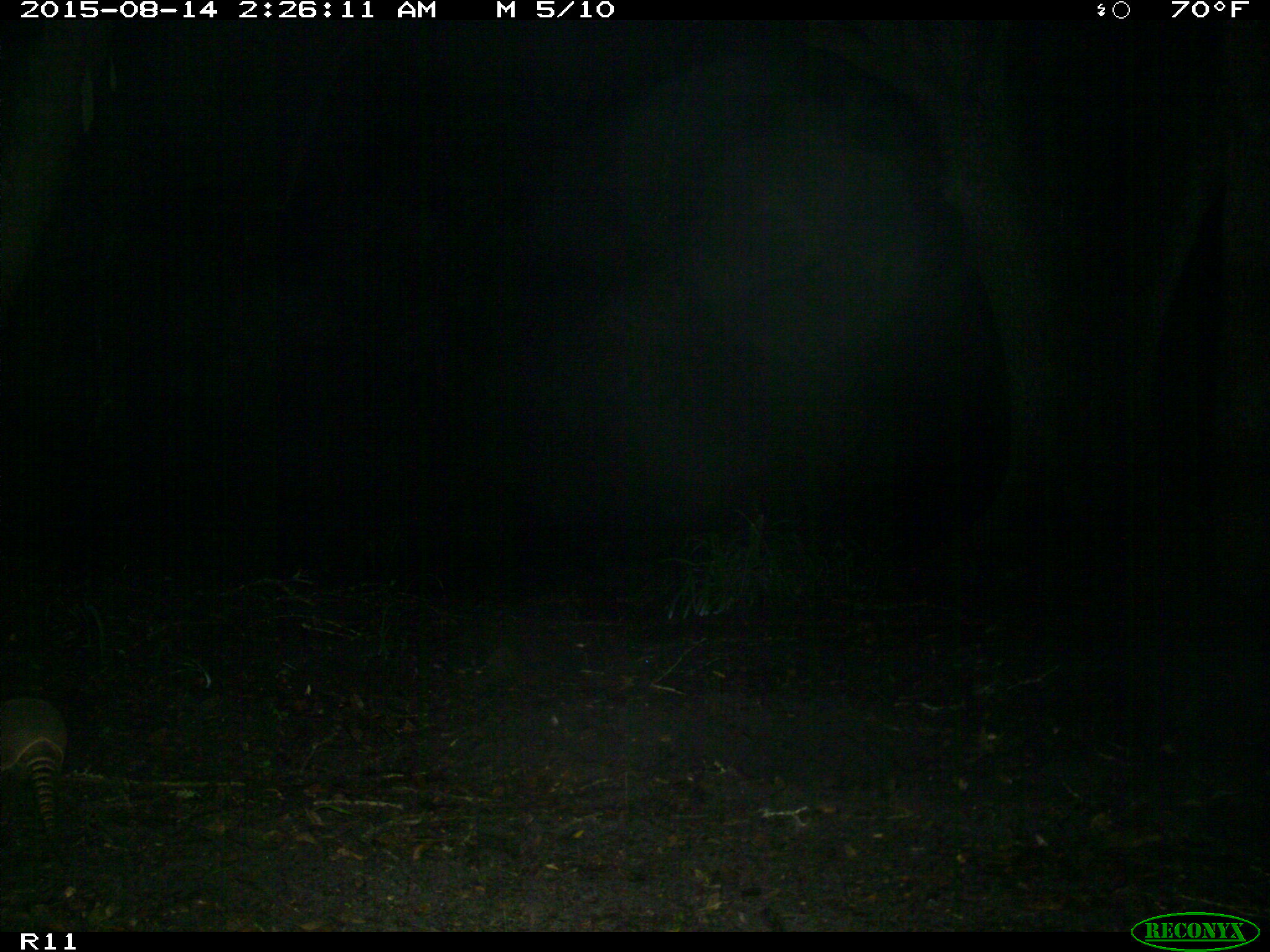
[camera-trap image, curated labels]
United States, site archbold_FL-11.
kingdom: Animalia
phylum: Chordata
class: Mammalia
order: Cingulata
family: Dasypodidae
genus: Dasypus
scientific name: Dasypus novemcinctus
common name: nine-banded armadillo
Dasypus novemcinctus (nine-banded armadillo).